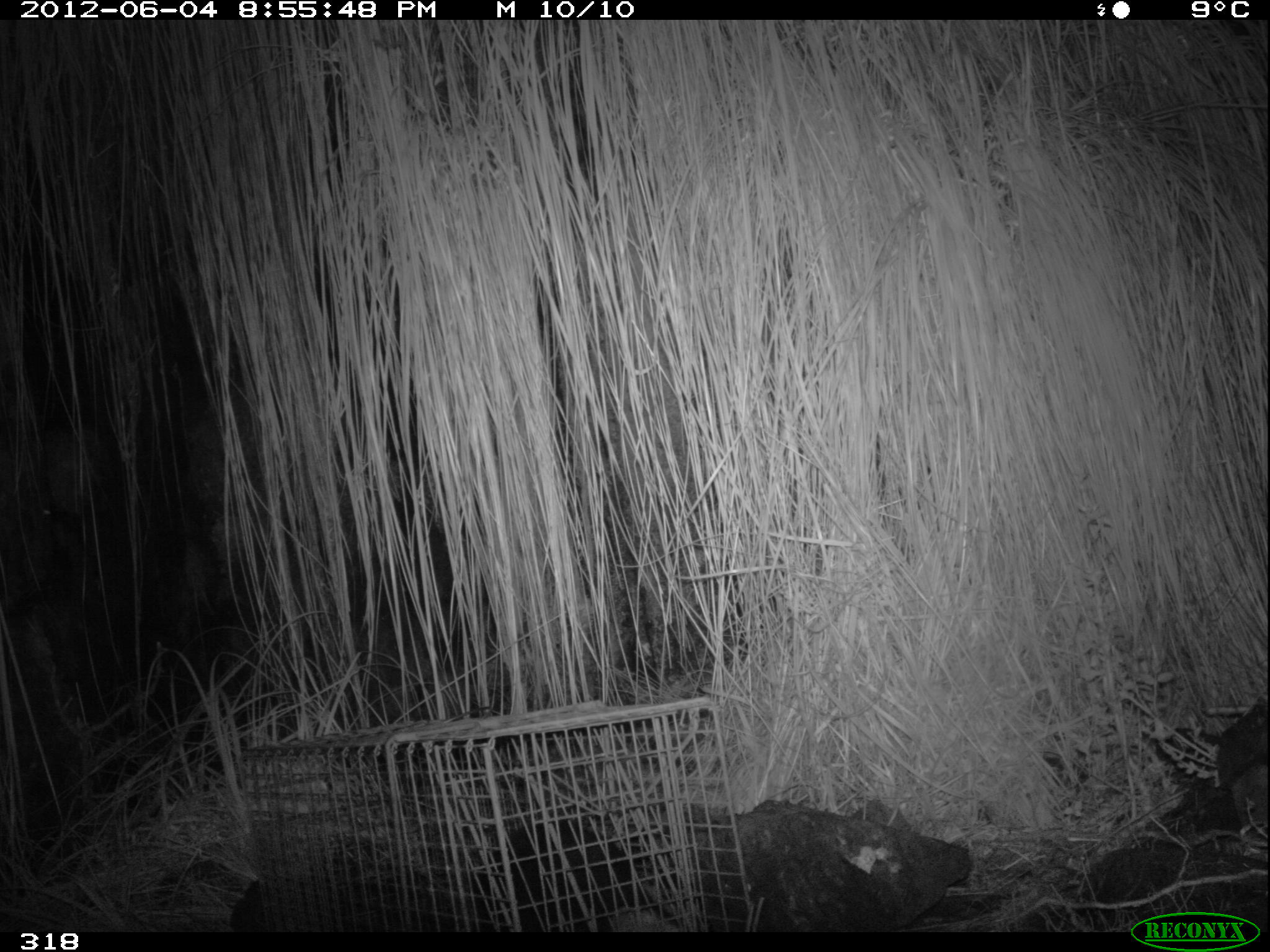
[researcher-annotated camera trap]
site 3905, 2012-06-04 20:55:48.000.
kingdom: Animalia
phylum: Chordata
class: Mammalia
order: Didelphimorphia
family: Didelphidae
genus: Didelphis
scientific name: Didelphis pernigra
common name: andean white-eared opossum